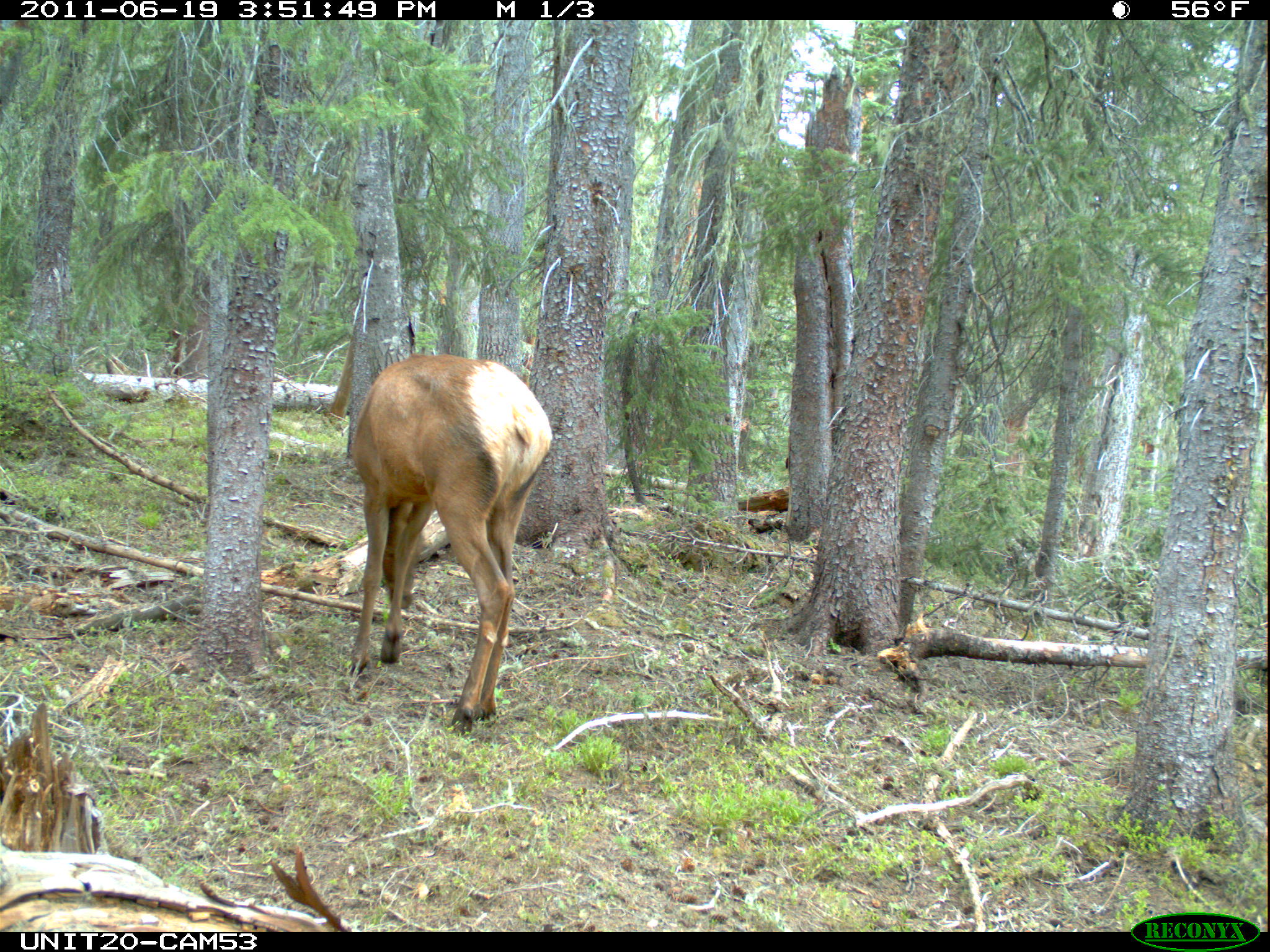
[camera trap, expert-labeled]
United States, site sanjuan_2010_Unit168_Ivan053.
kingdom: Animalia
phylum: Chordata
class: Mammalia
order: Artiodactyla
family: Cervidae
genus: Cervus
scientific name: Cervus elaphus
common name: red deer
Cervus elaphus (red deer).